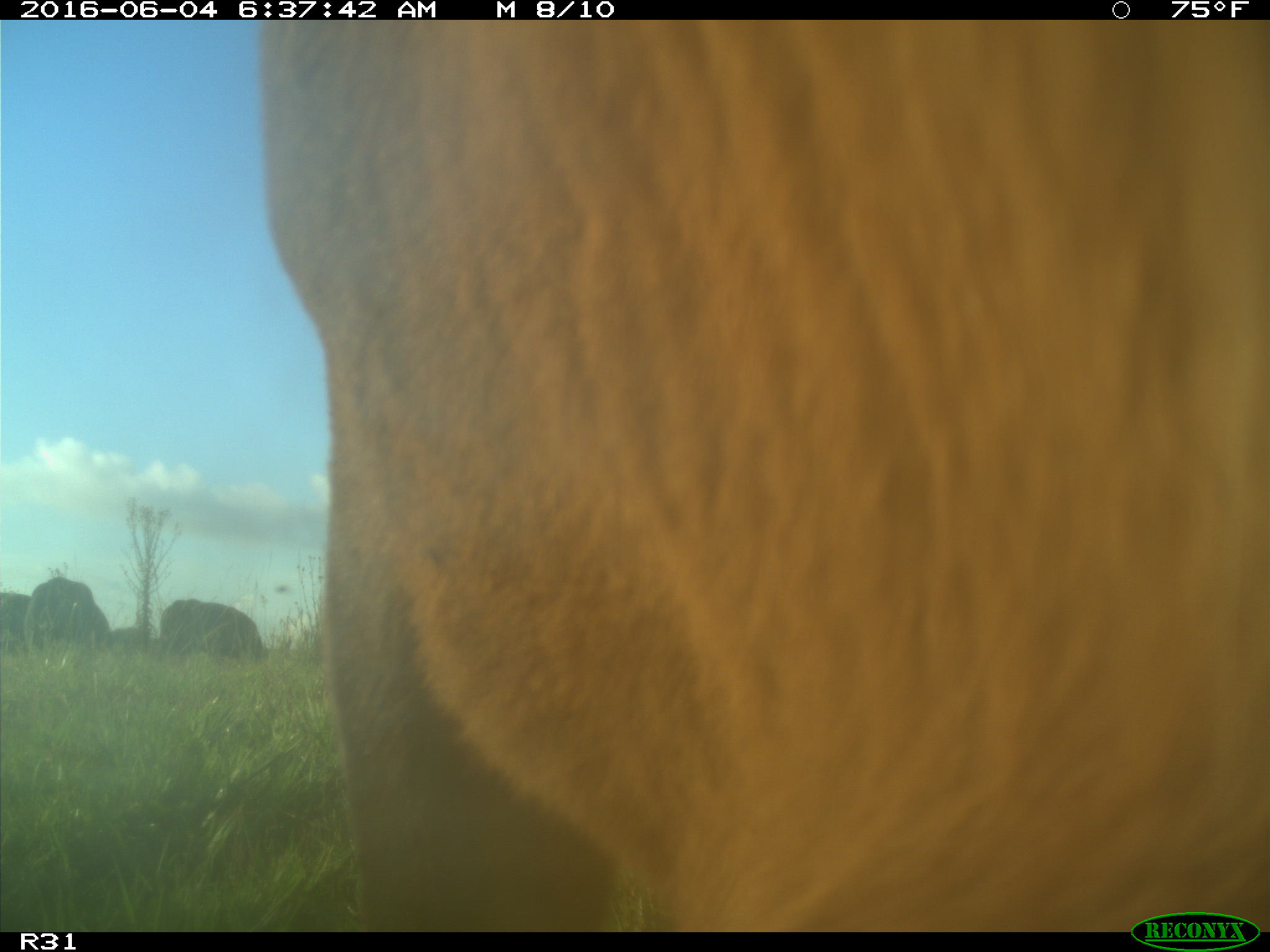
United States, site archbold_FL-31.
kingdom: Animalia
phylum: Chordata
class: Mammalia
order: Artiodactyla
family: Bovidae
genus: Bos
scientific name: Bos taurus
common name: domestic cow